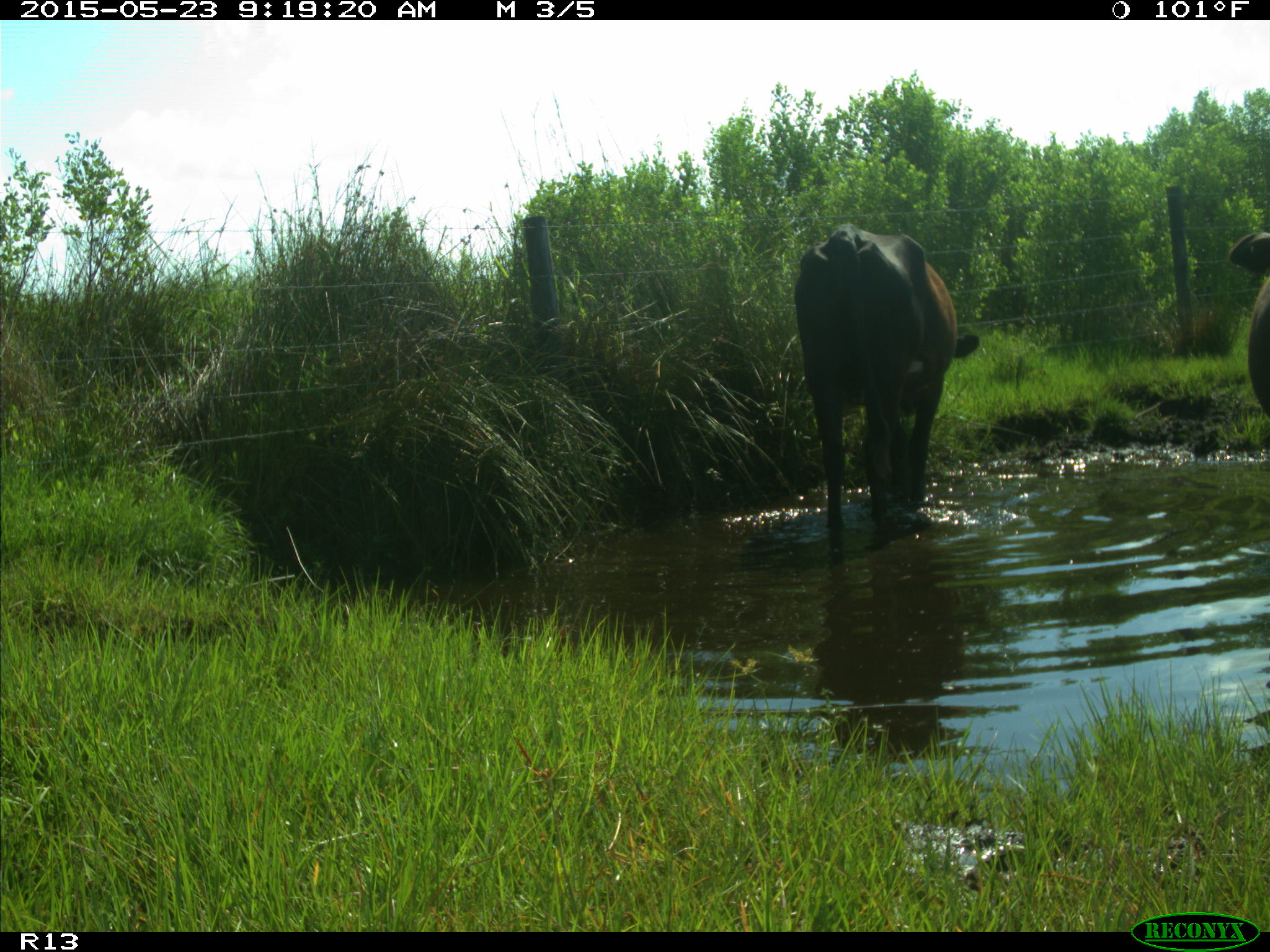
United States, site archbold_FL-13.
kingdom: Animalia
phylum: Chordata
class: Mammalia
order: Artiodactyla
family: Bovidae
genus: Bos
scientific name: Bos taurus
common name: domestic cow